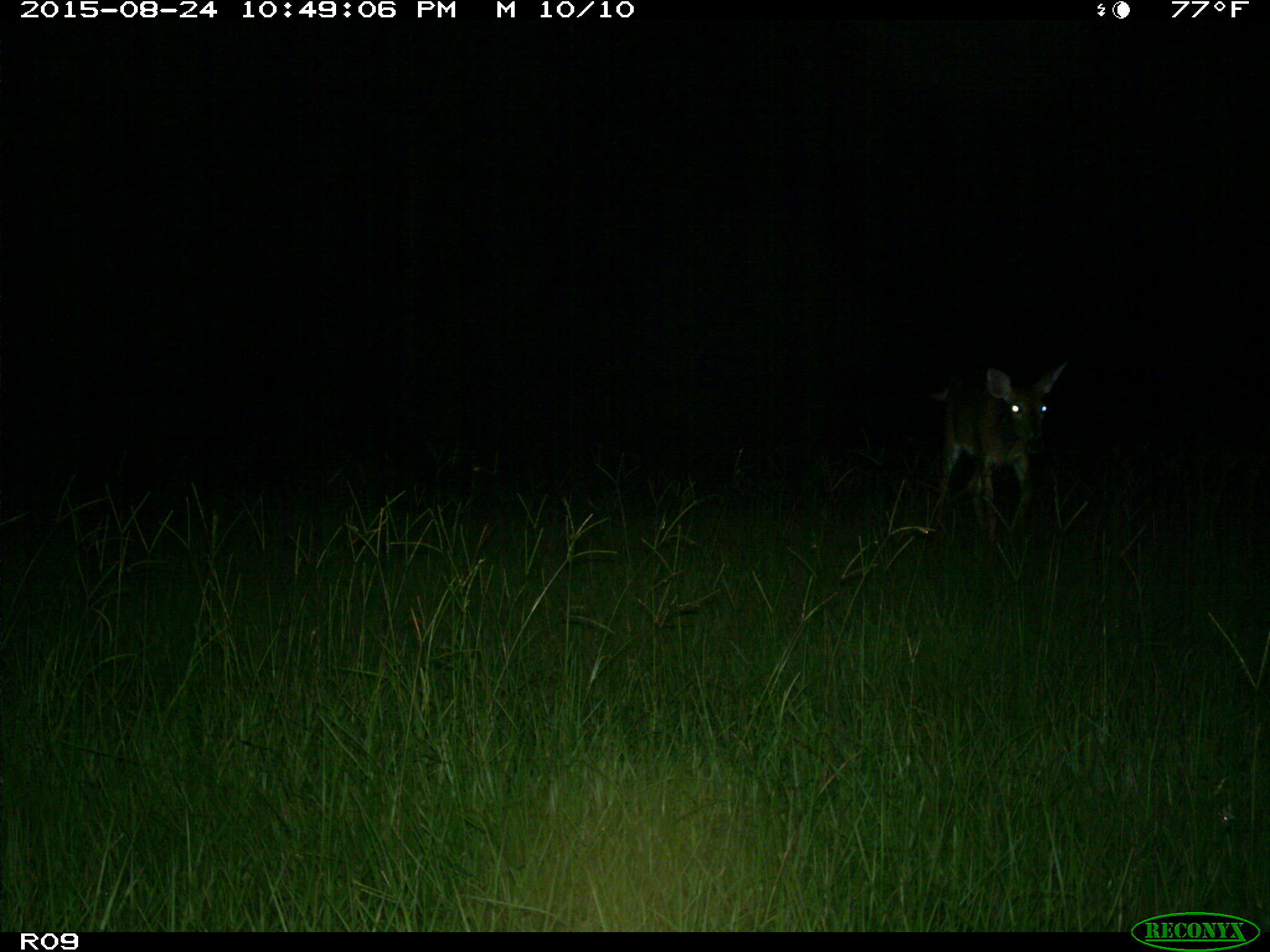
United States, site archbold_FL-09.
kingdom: Animalia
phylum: Chordata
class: Mammalia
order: Artiodactyla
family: Cervidae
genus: Odocoileus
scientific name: Odocoileus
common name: deer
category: unidentified deer